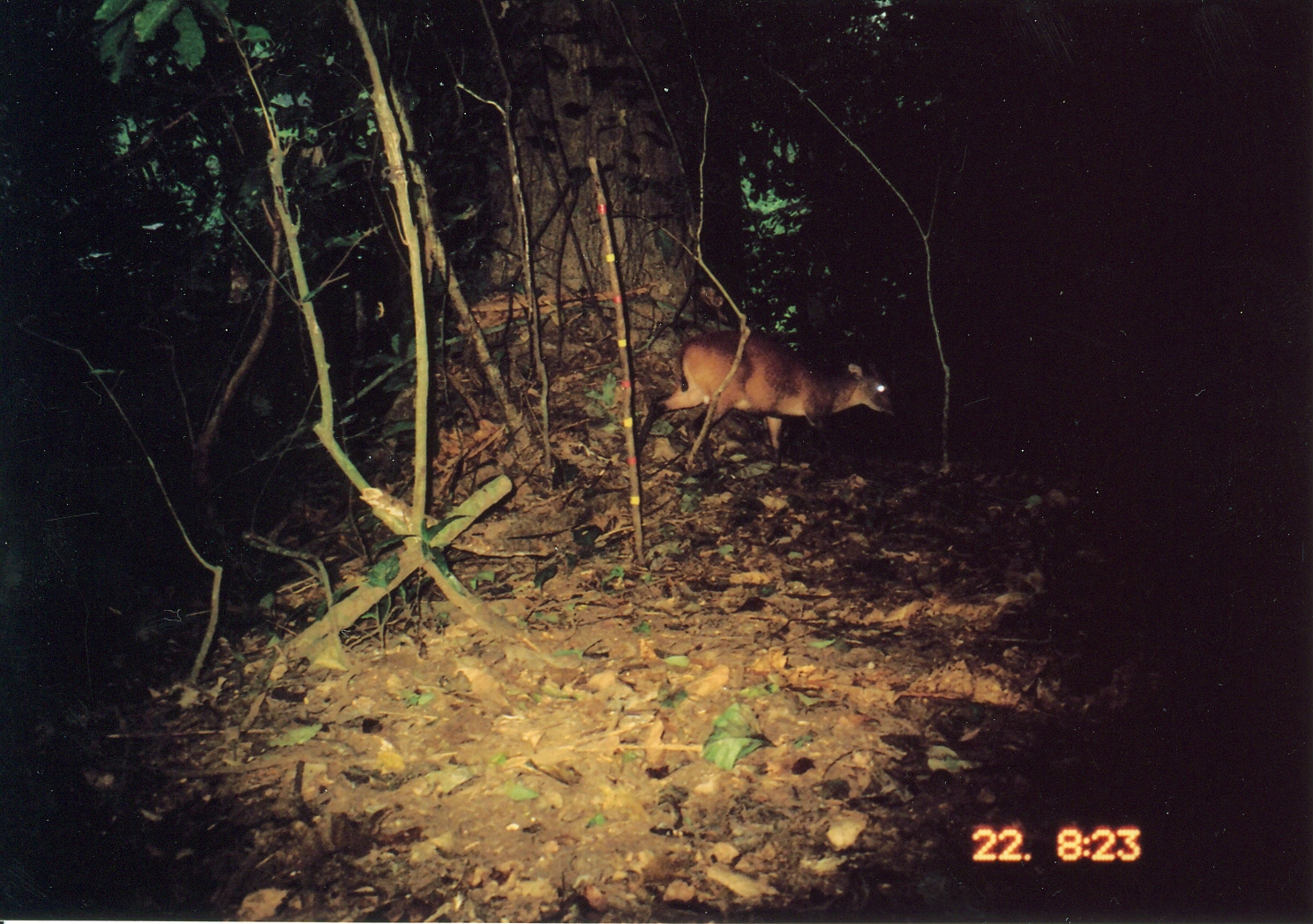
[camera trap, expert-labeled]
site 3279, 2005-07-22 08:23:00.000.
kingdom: Animalia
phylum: Chordata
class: Mammalia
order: Artiodactyla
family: Bovidae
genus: Cephalophus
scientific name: Cephalophus harveyi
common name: harvey's duiker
Cephalophus harveyi (harvey's duiker), count 1.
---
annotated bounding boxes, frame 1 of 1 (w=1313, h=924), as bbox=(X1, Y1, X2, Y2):
cephalophus harveyi: bbox=(628, 326, 905, 485)